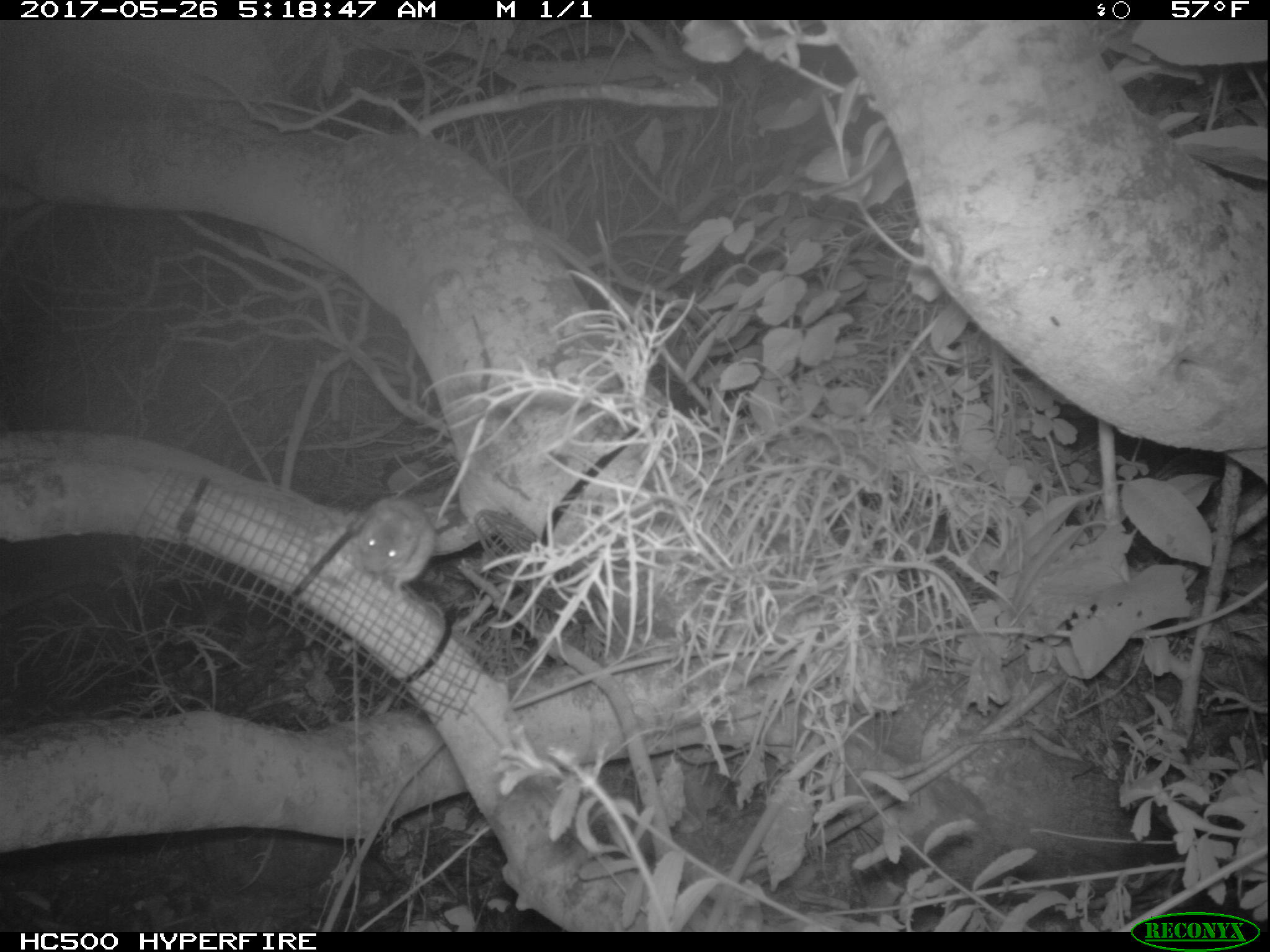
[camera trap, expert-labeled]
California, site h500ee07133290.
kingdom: Animalia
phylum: Chordata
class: Mammalia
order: Rodentia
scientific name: Rodentia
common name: rodent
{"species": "rodent (Rodentia)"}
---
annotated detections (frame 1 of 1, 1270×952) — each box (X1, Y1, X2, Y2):
rodent: (357, 493, 435, 603)